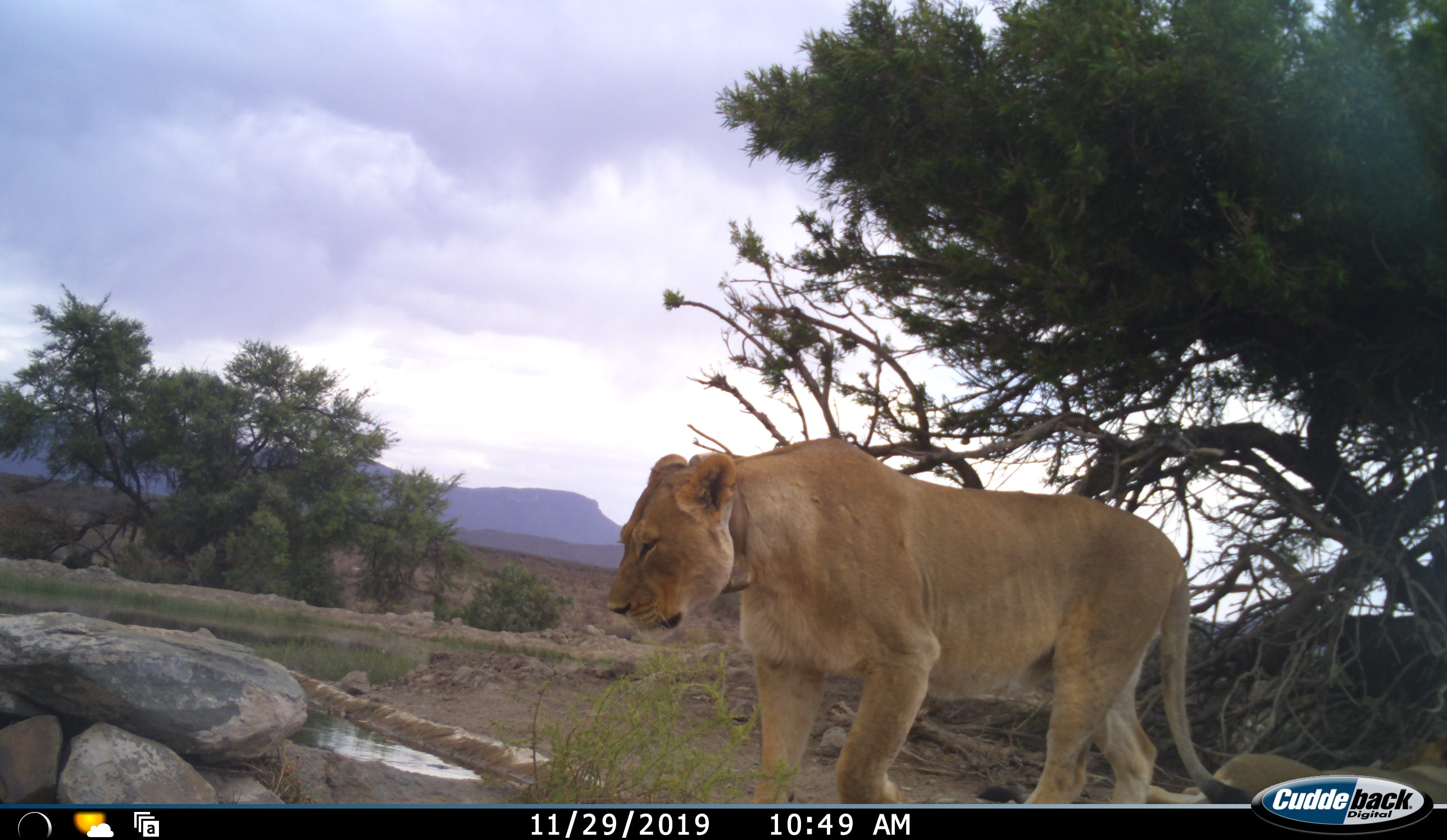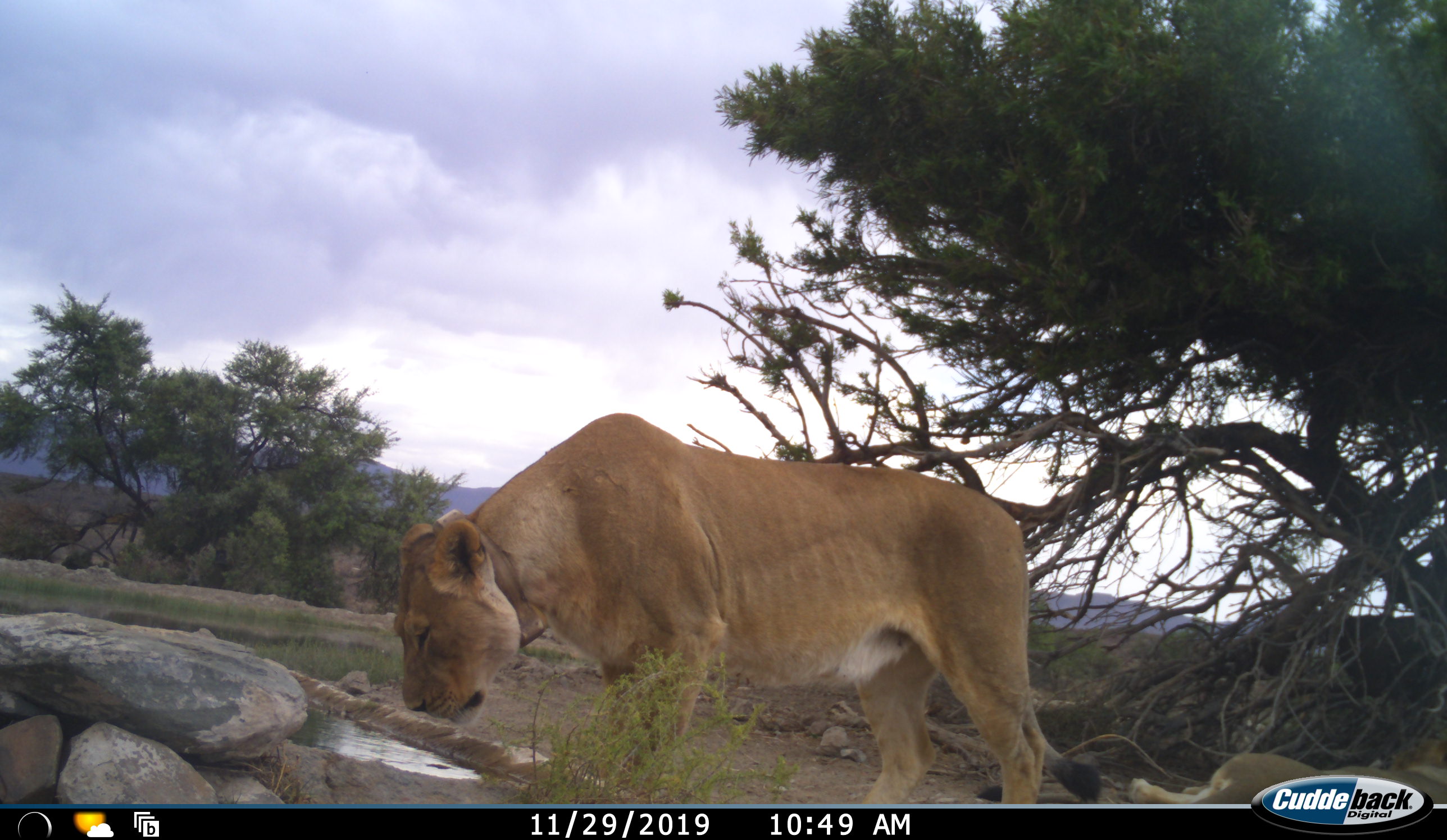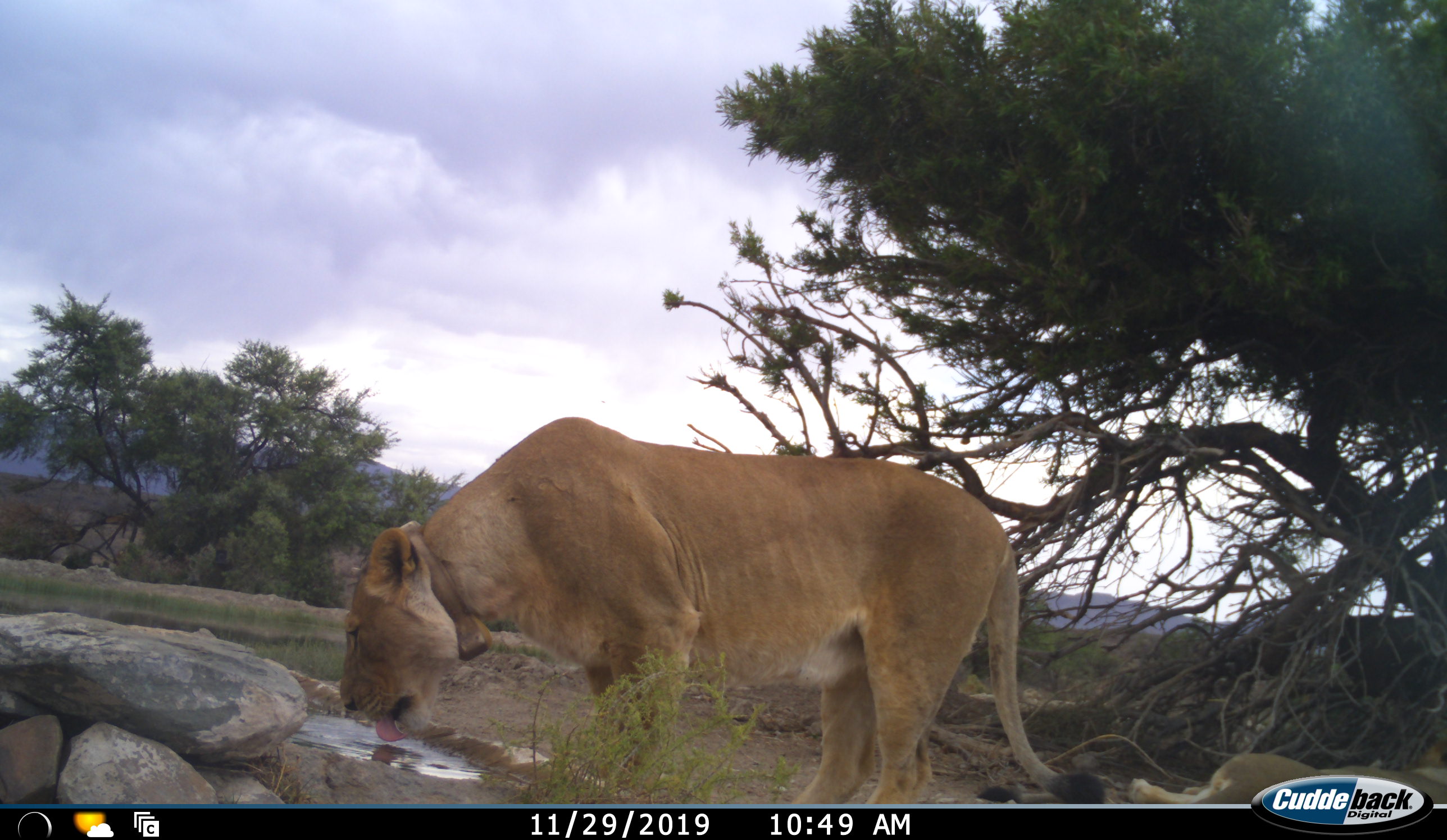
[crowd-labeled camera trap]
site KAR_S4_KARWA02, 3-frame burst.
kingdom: Animalia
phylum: Chordata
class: Mammalia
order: Carnivora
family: Felidae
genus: Panthera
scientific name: Panthera leo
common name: lion female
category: lionfemale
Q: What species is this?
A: Lionfemale (lion female) (Panthera leo).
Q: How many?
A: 1.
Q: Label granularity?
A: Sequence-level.